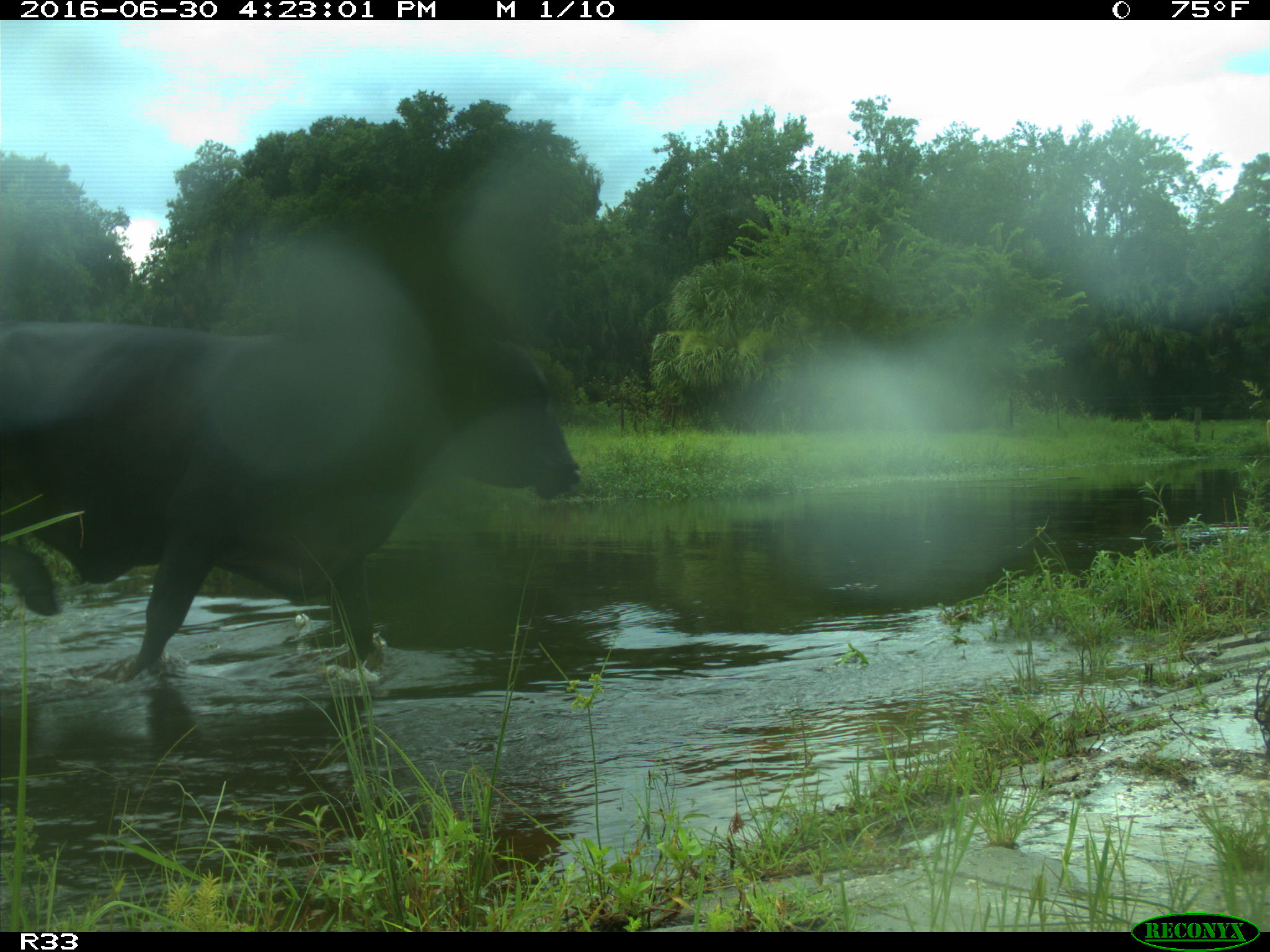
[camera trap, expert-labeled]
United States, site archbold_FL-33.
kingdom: Animalia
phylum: Chordata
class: Mammalia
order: Artiodactyla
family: Bovidae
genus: Bos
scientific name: Bos taurus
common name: domestic cow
Bos taurus (domestic cow).